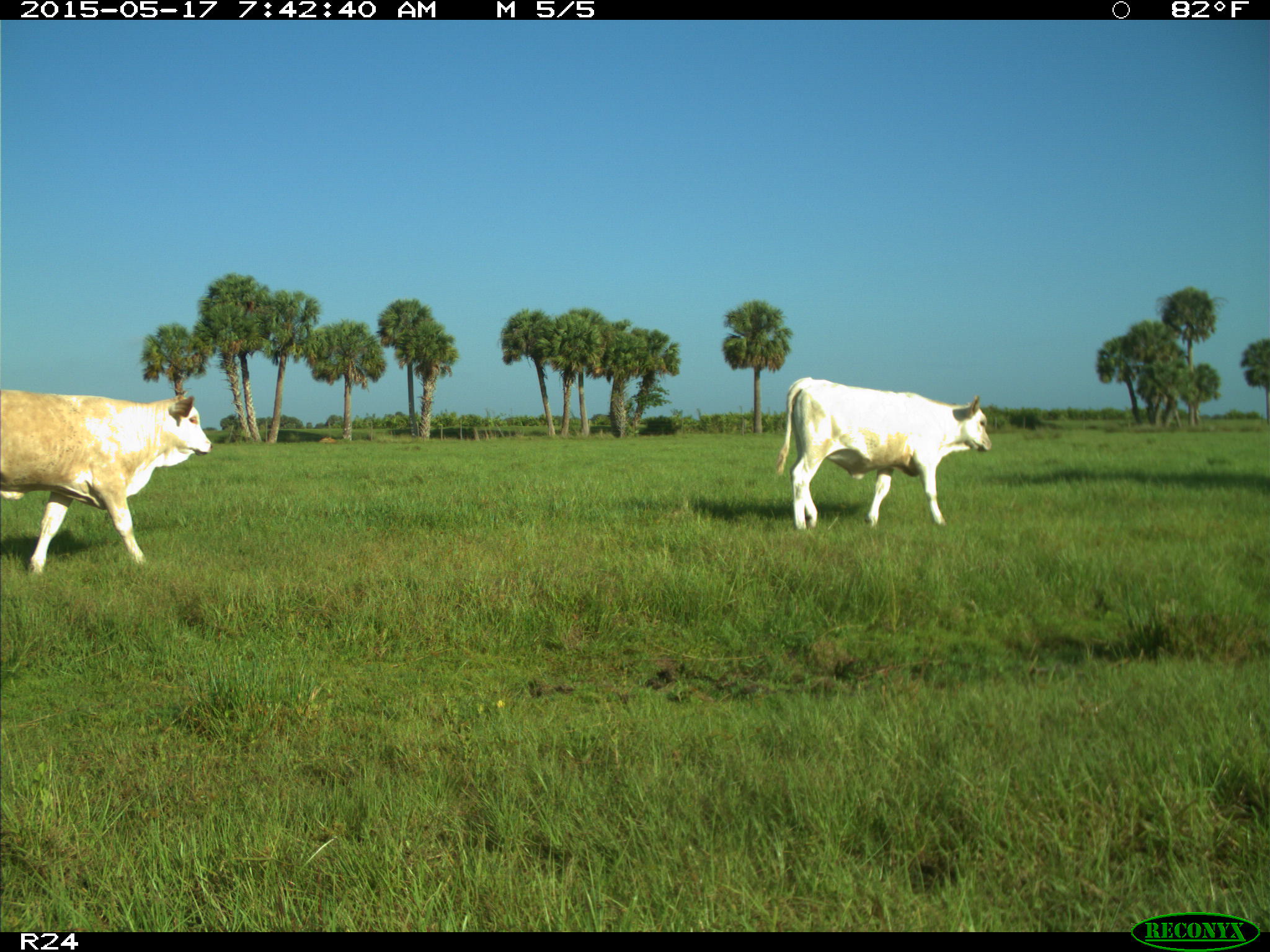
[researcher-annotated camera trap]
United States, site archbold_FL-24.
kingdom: Animalia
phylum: Chordata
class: Mammalia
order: Artiodactyla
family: Bovidae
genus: Bos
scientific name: Bos taurus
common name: domestic cow